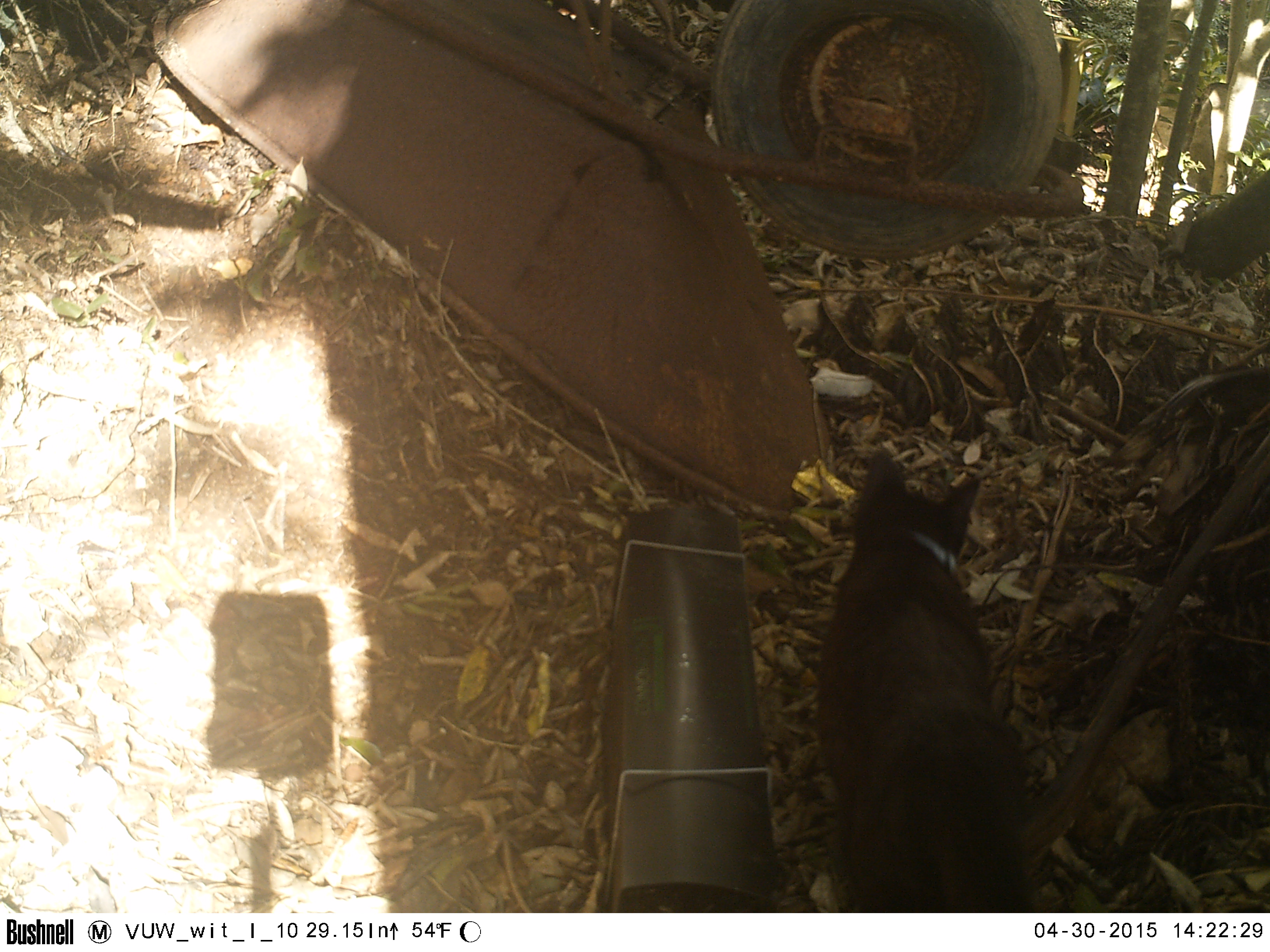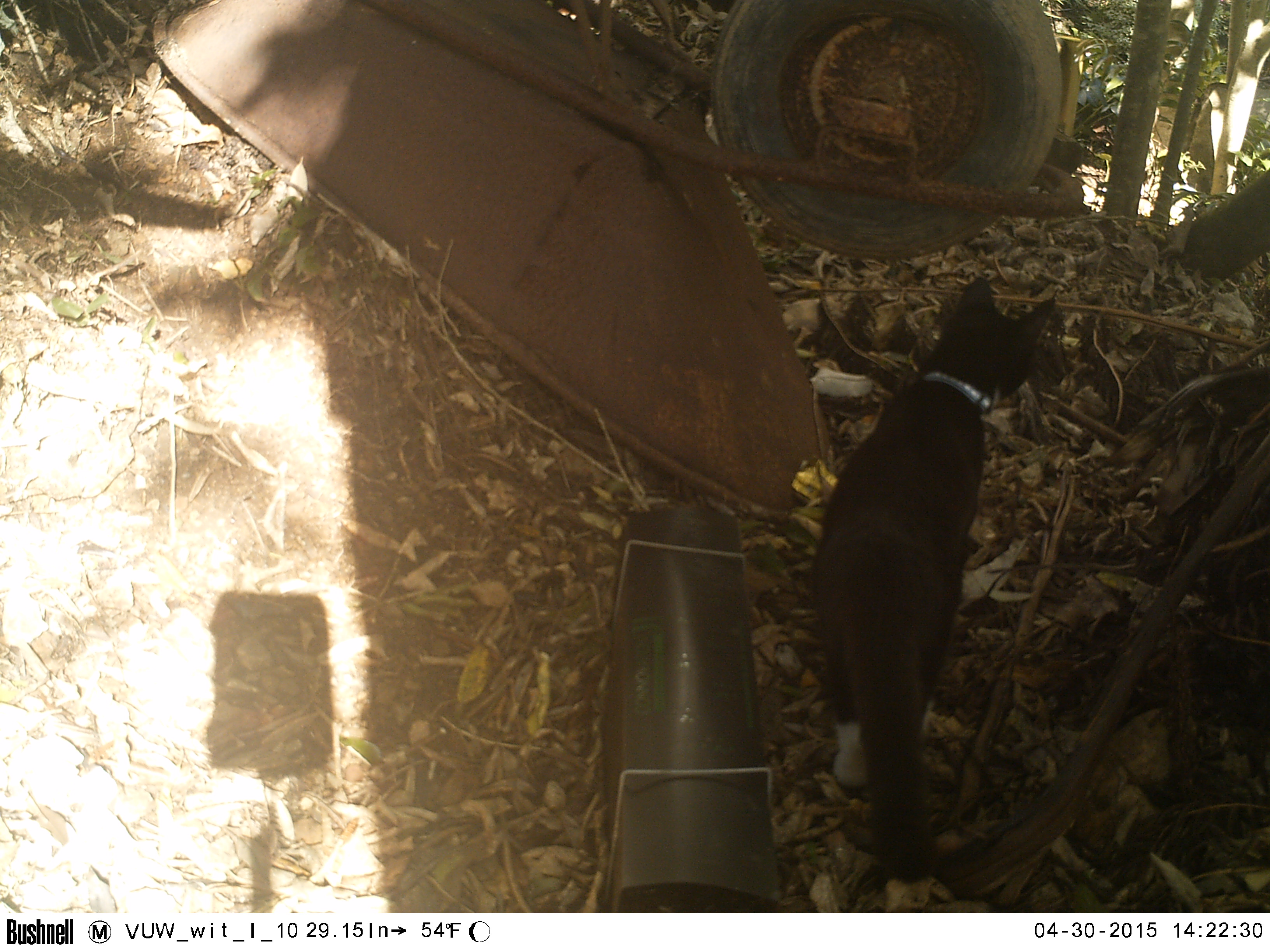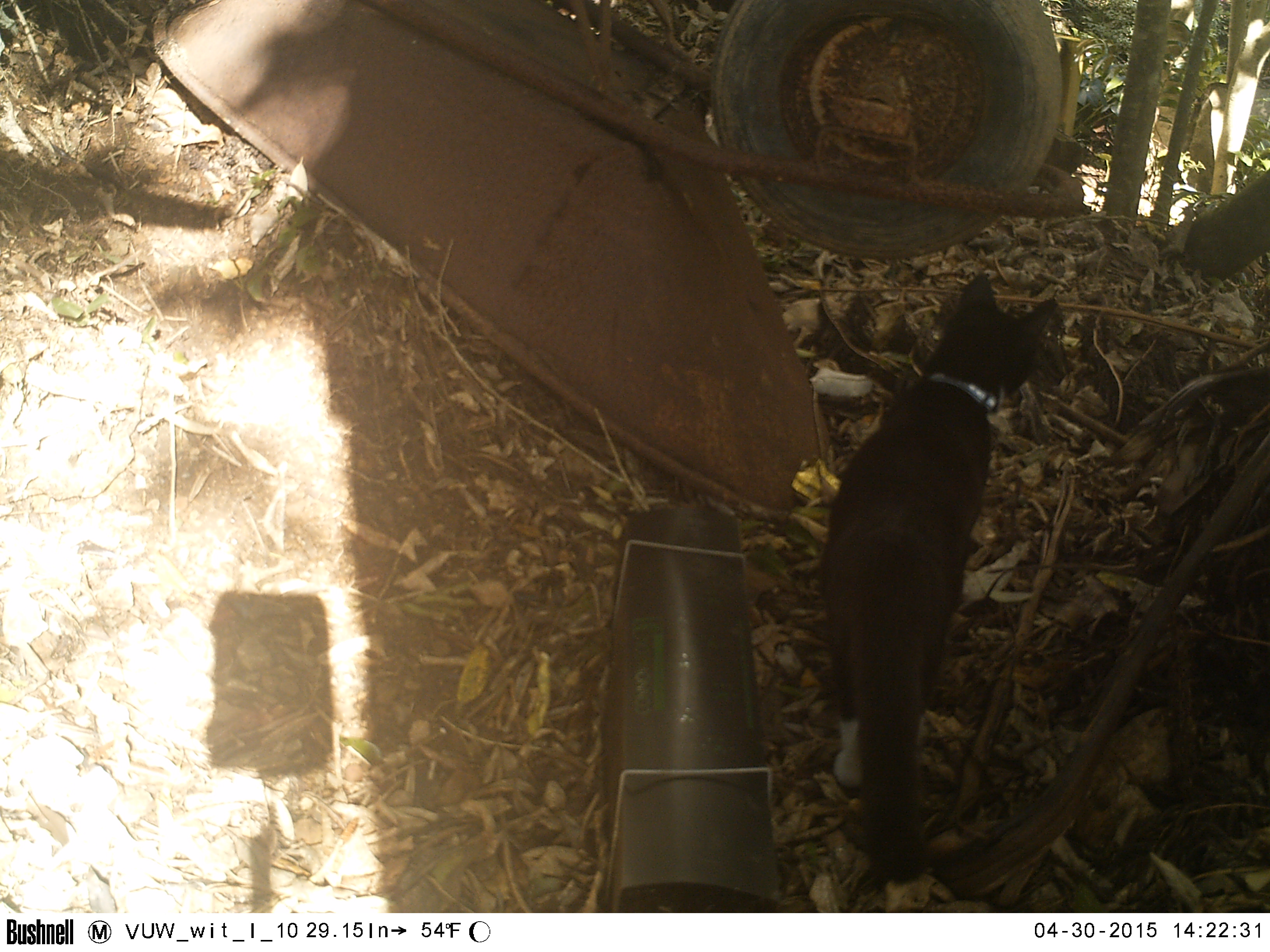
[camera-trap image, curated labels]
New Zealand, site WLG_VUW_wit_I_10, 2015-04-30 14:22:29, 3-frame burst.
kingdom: Animalia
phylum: Chordata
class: Mammalia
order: Carnivora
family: Felidae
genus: Felis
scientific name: Felis catus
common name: domestic cat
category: cat